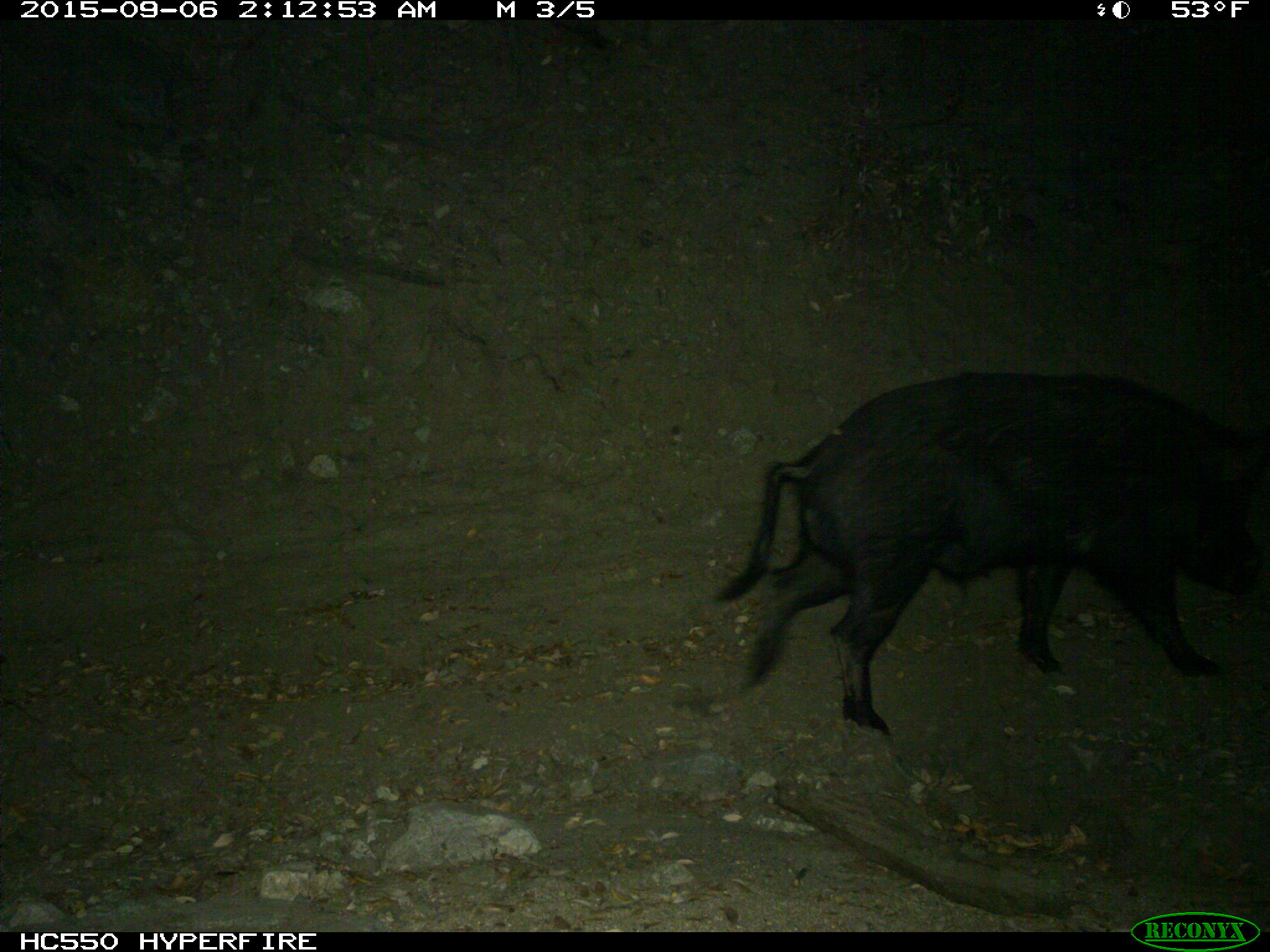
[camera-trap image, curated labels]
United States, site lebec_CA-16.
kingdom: Animalia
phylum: Chordata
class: Mammalia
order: Artiodactyla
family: Suidae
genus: Sus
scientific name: Sus scrofa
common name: wild boar